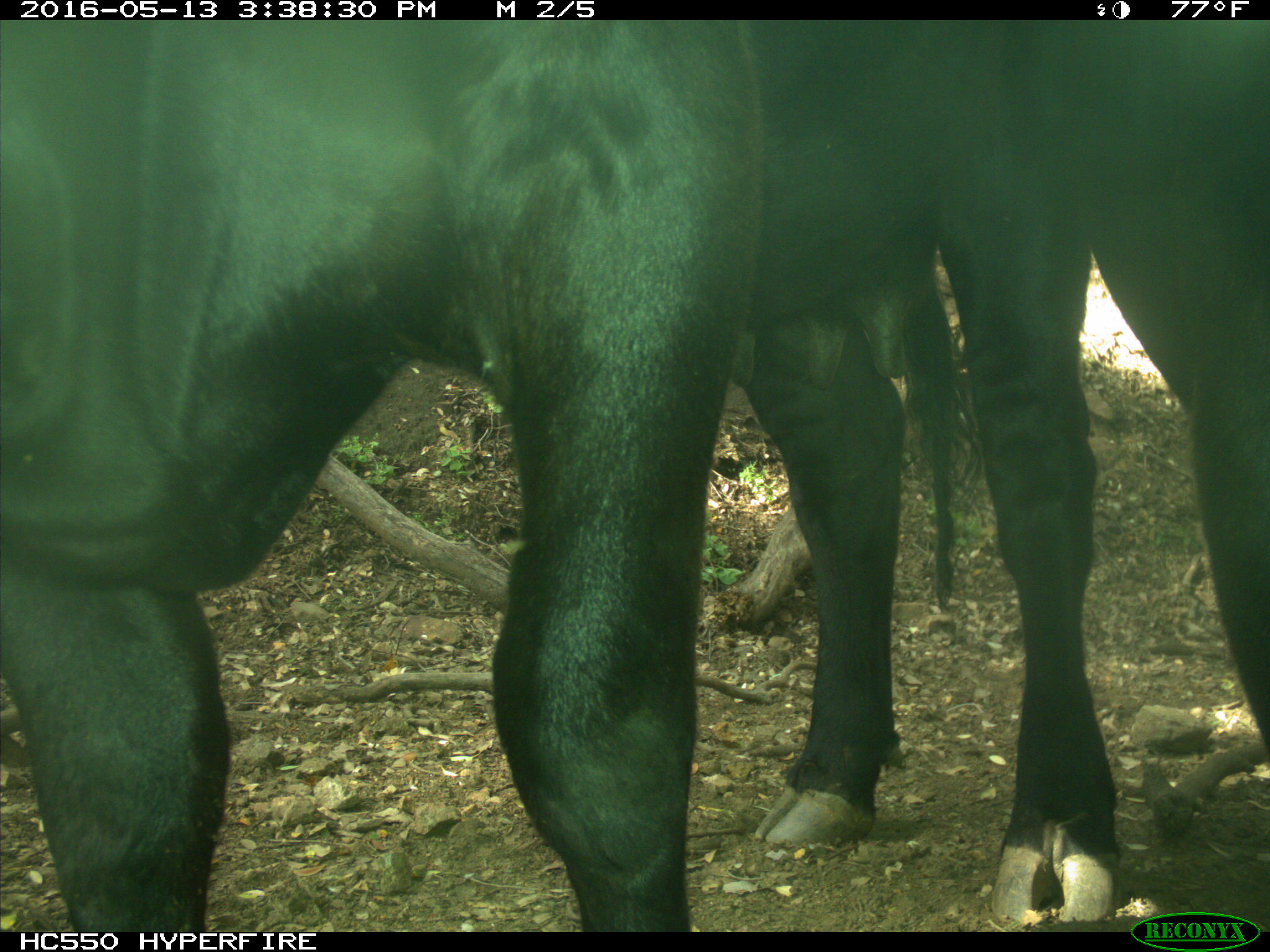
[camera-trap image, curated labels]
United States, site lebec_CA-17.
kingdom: Animalia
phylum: Chordata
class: Mammalia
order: Artiodactyla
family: Bovidae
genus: Bos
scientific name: Bos taurus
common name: domestic cow